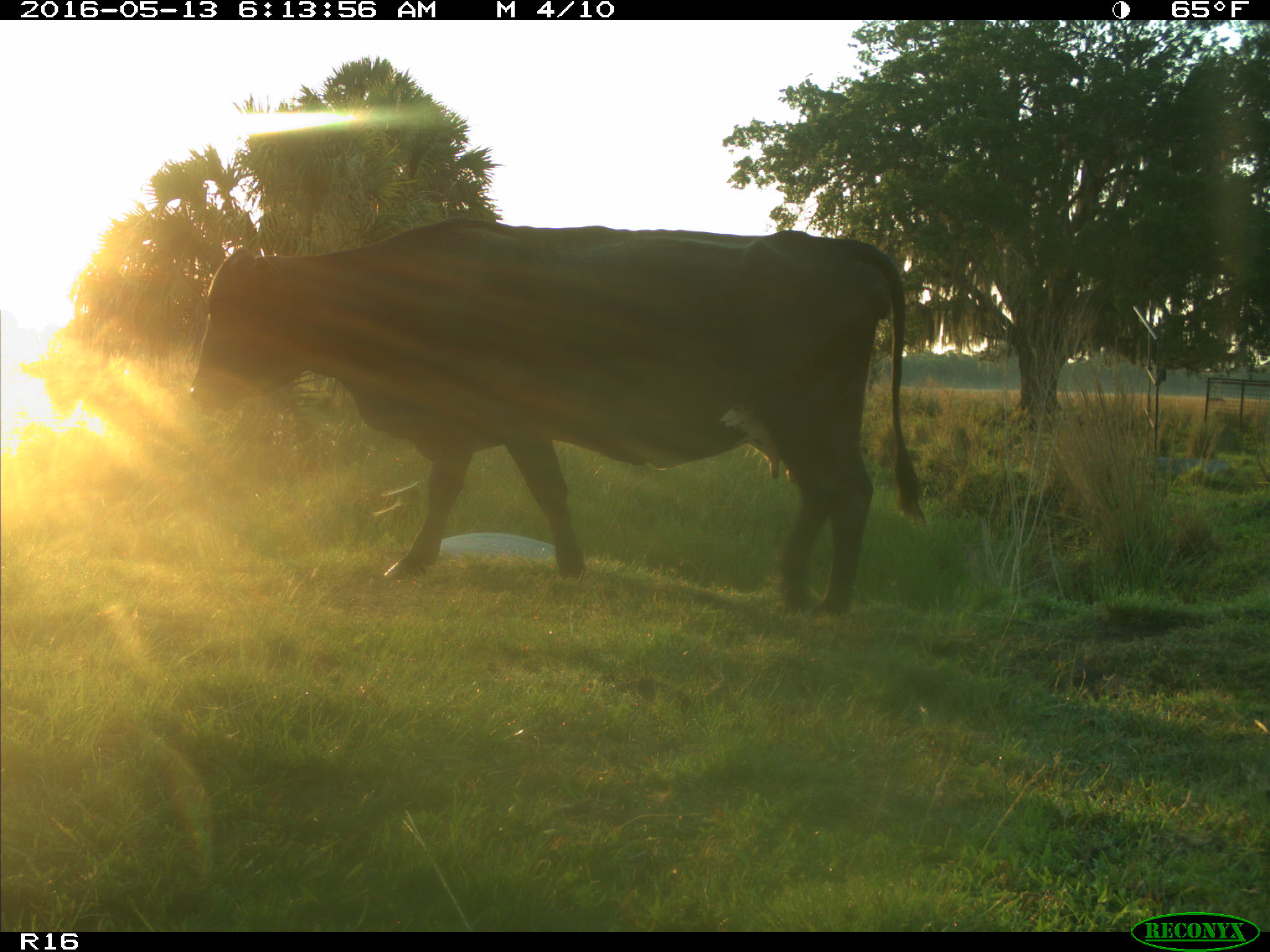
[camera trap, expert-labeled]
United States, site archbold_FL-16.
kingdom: Animalia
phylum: Chordata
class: Mammalia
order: Artiodactyla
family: Bovidae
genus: Bos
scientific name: Bos taurus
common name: domestic cow